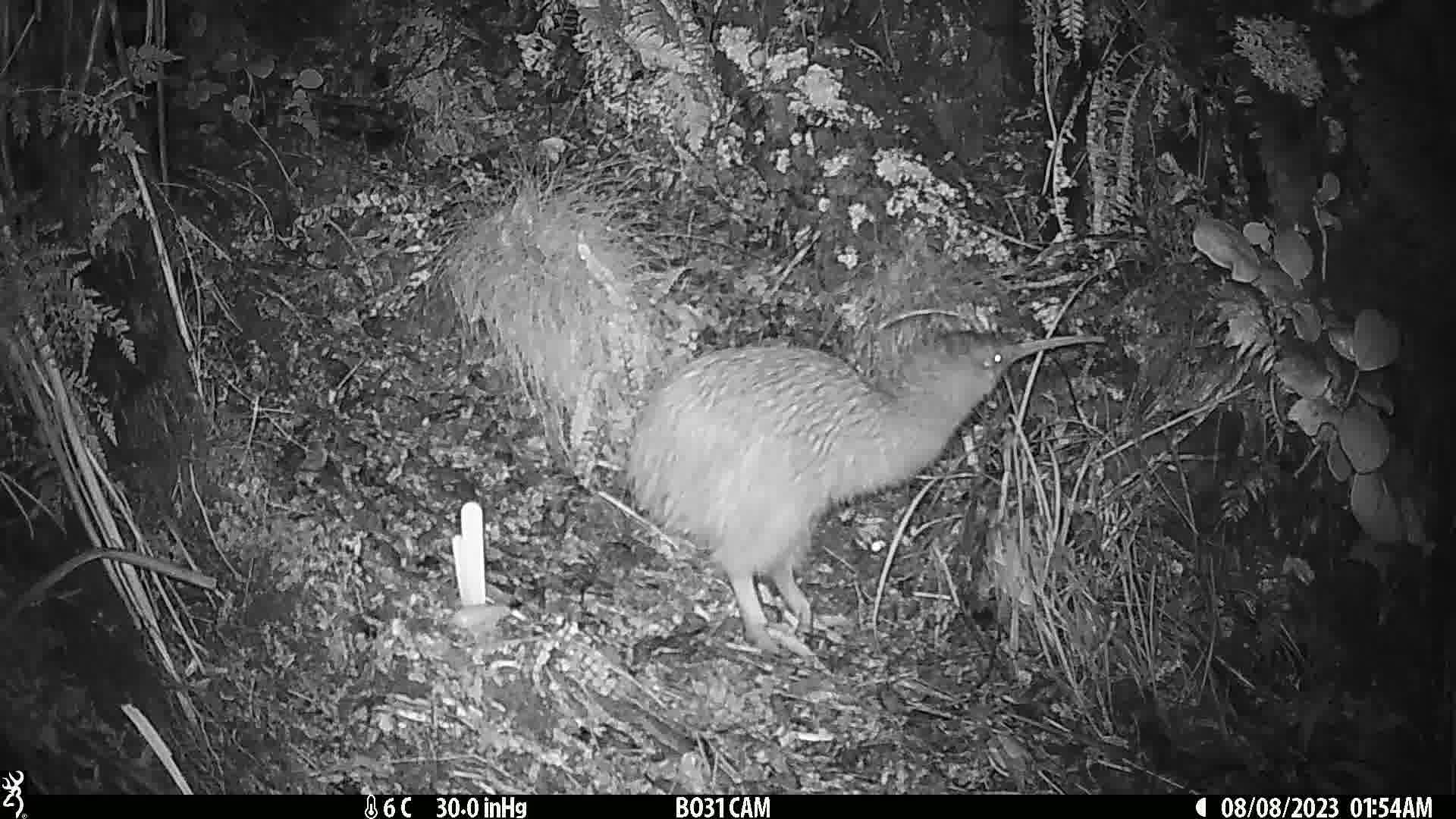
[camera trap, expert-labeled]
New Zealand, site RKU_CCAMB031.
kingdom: Animalia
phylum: Chordata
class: Aves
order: Apterygiformes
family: Apterygidae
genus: Apteryx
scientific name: Apteryx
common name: kiwi